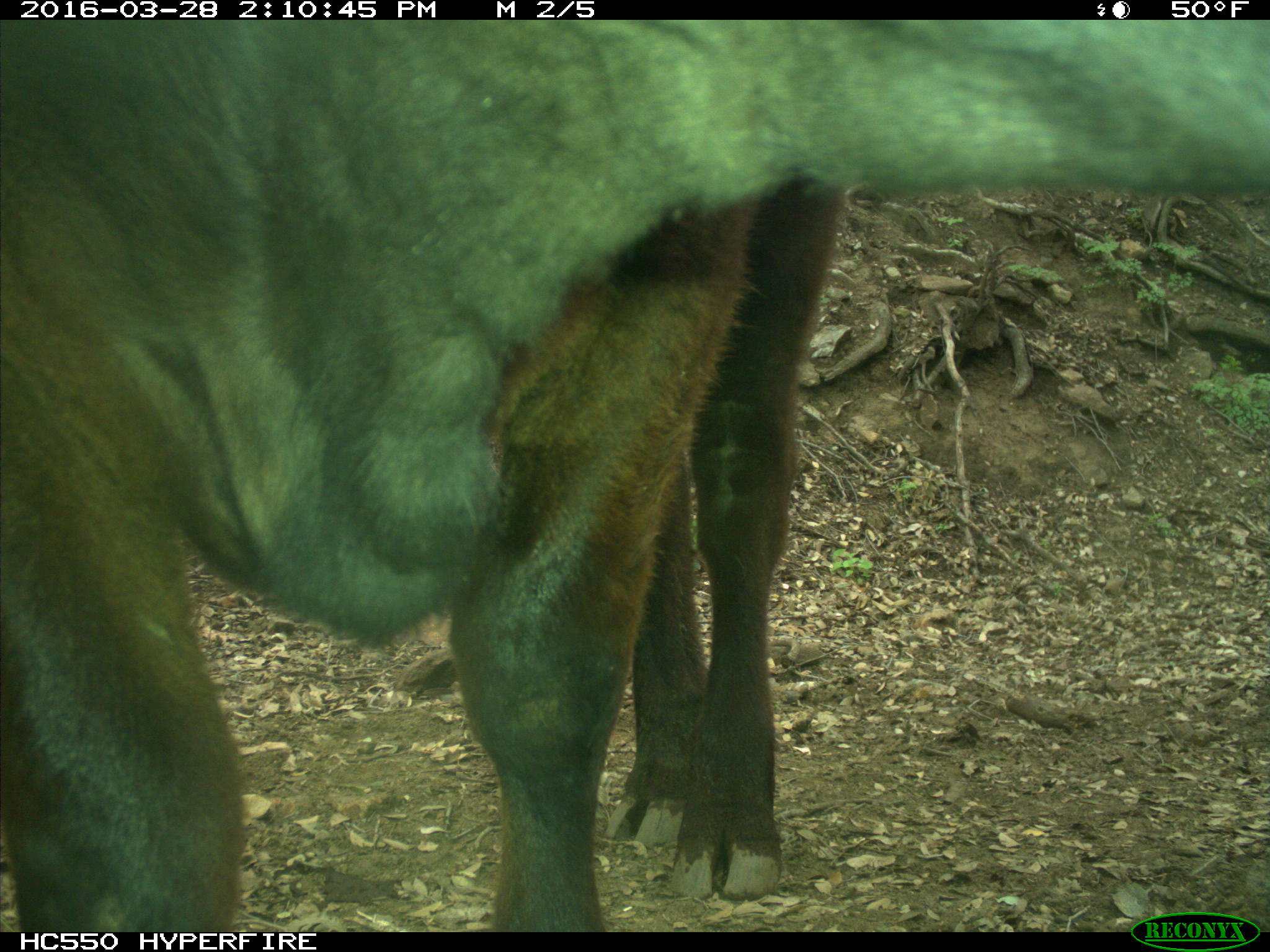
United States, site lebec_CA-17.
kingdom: Animalia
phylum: Chordata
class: Mammalia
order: Artiodactyla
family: Bovidae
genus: Bos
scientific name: Bos taurus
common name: domestic cow